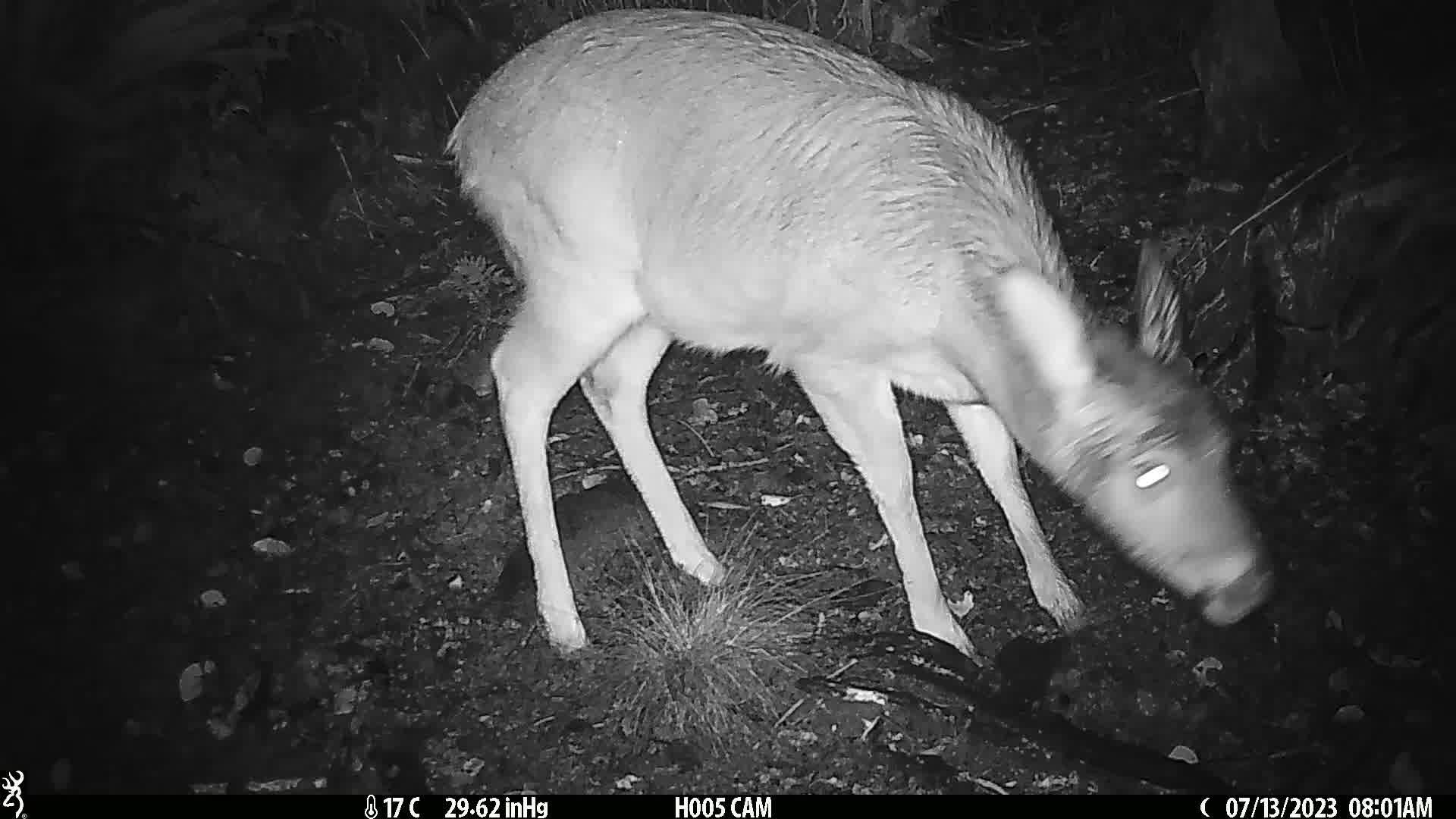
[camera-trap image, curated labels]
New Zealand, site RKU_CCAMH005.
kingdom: Animalia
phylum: Chordata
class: Mammalia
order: Artiodactyla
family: Cervidae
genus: Odocoileus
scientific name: Odocoileus virginianus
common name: white-tailed deer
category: white tailed deer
White tailed deer (white-tailed deer) (Odocoileus virginianus).